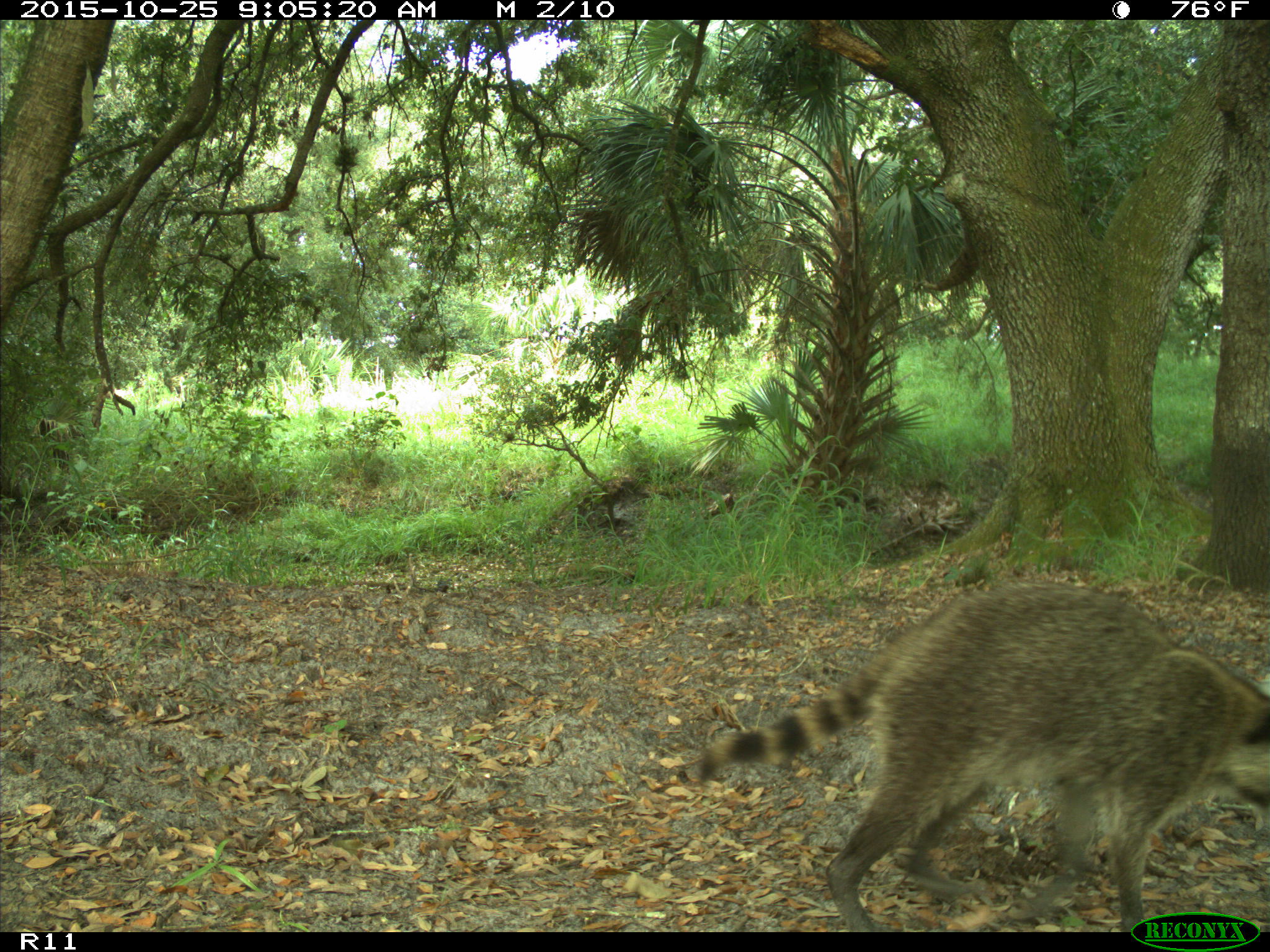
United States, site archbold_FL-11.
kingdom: Animalia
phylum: Chordata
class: Mammalia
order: Carnivora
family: Procyonidae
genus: Procyon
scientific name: Procyon lotor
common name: common raccoon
Procyon lotor (common raccoon).